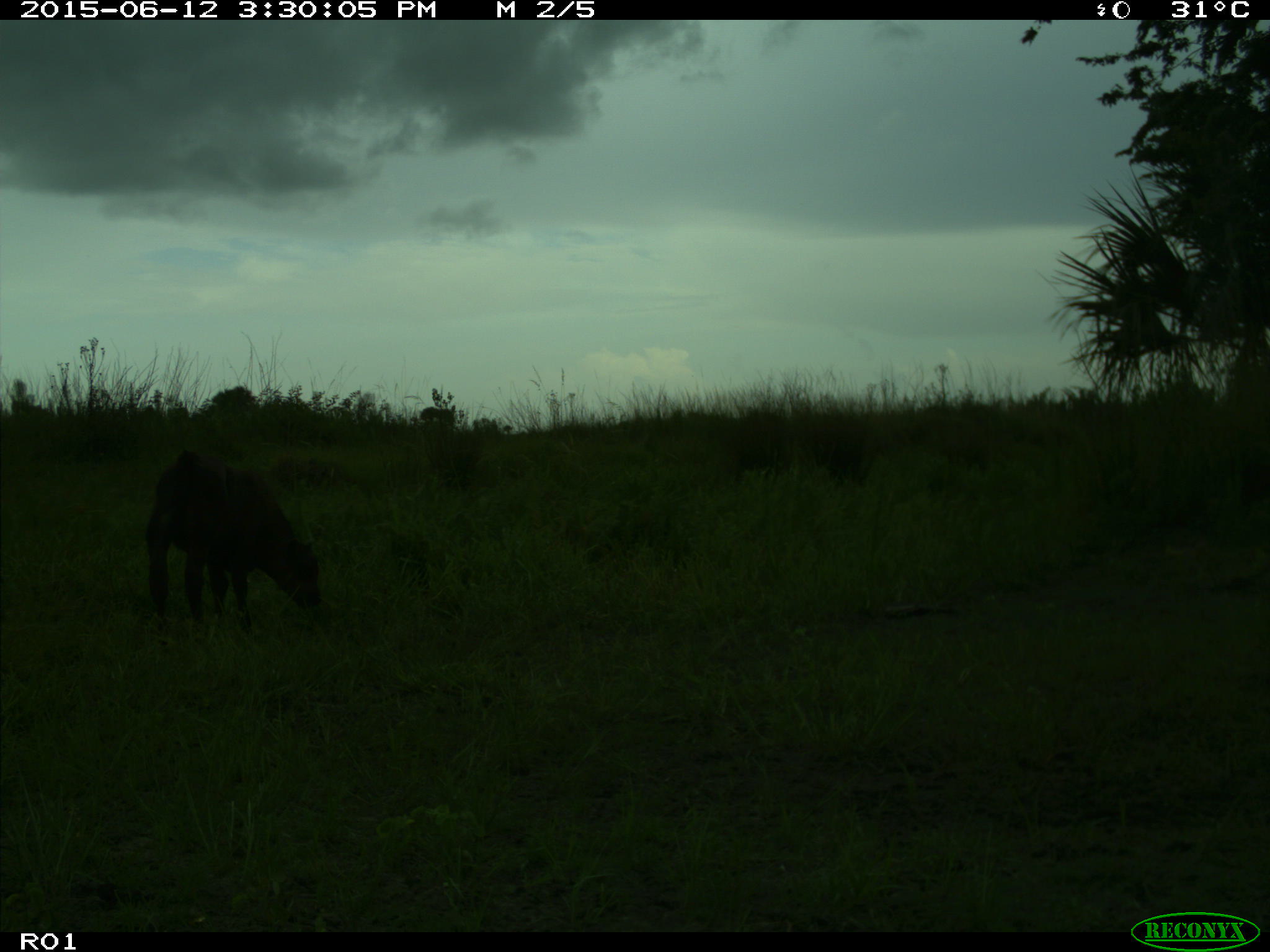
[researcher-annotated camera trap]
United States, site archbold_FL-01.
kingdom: Animalia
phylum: Chordata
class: Mammalia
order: Artiodactyla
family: Bovidae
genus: Bos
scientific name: Bos taurus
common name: domestic cow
Bos taurus (domestic cow).